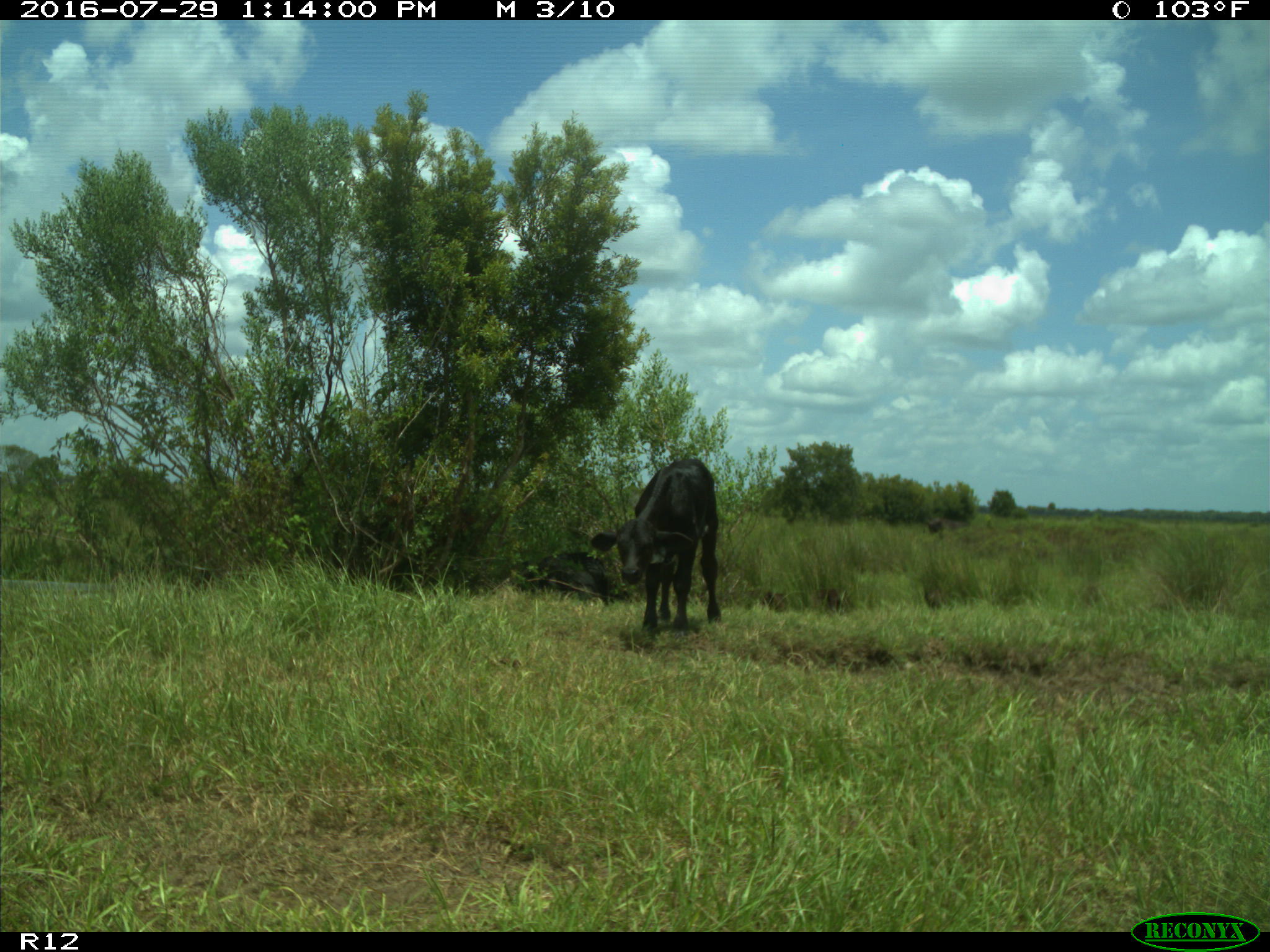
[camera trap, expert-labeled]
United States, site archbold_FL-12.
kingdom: Animalia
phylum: Chordata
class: Mammalia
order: Artiodactyla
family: Bovidae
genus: Bos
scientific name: Bos taurus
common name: domestic cow